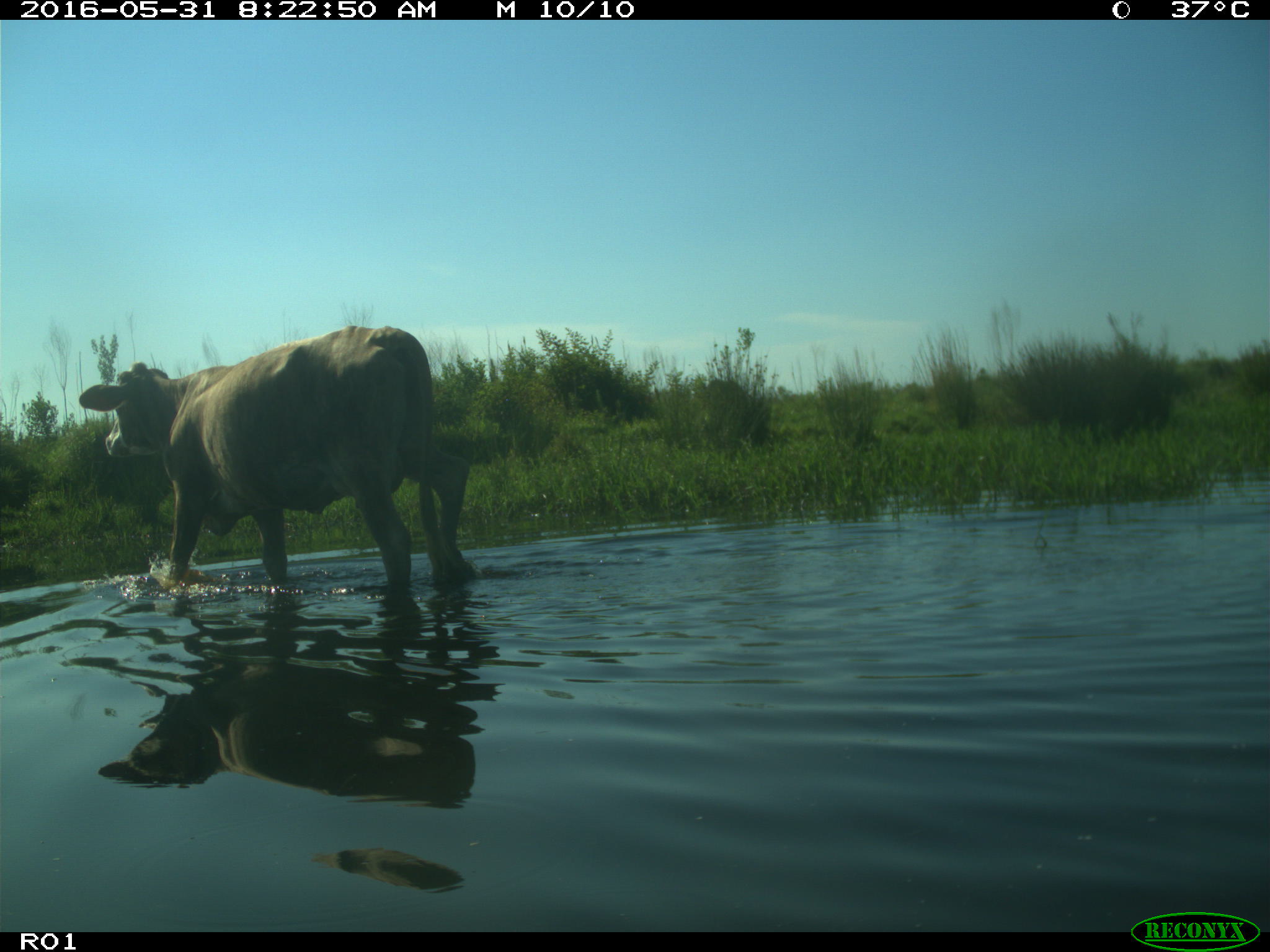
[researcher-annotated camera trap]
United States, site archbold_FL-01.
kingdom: Animalia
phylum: Chordata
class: Mammalia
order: Artiodactyla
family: Bovidae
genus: Bos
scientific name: Bos taurus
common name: domestic cow